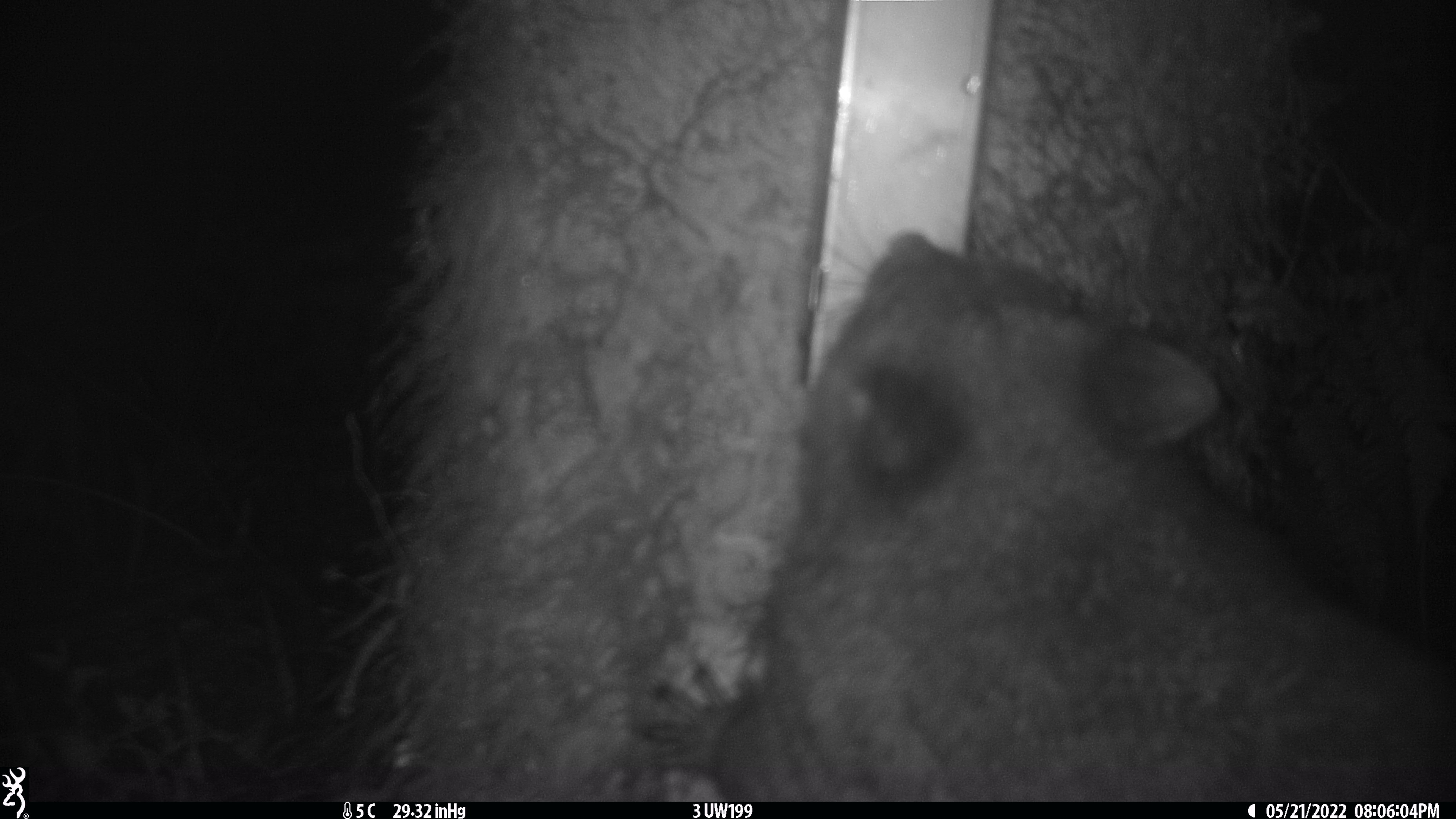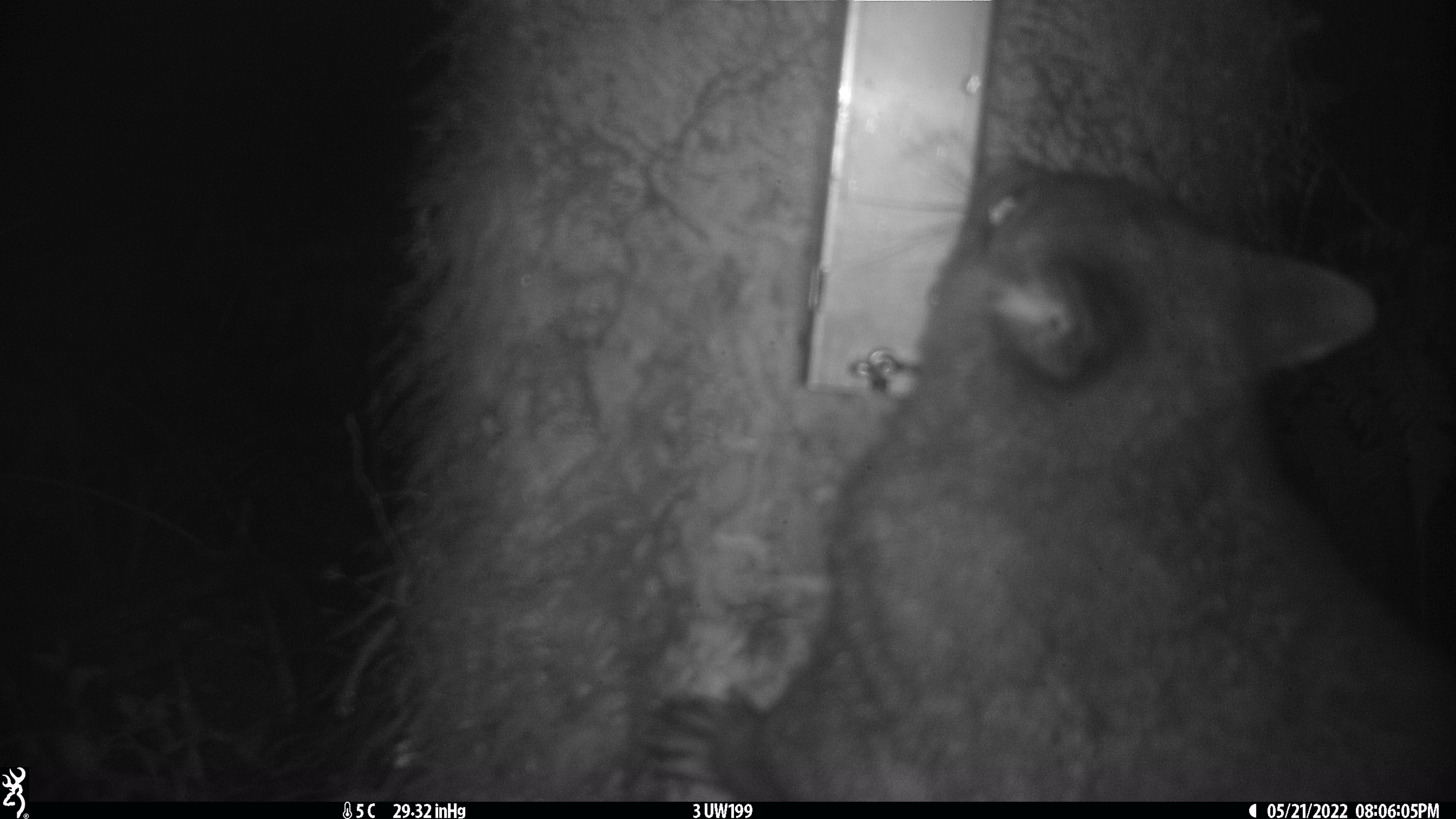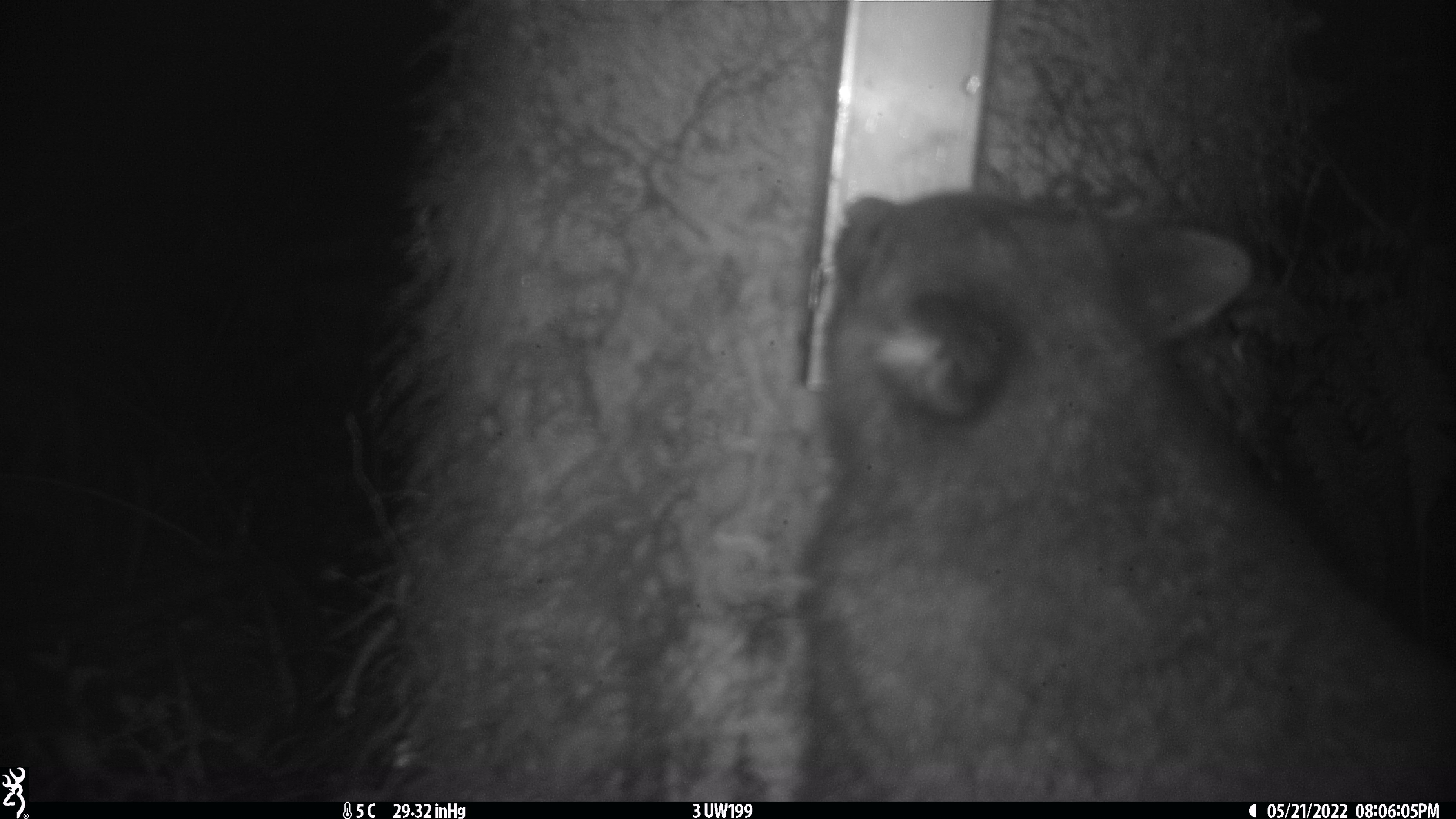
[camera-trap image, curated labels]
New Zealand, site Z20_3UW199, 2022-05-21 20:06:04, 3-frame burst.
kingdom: Animalia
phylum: Chordata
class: Mammalia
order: Diprotodontia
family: Phalangeridae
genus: Trichosurus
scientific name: Trichosurus vulpecula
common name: common brushtail possum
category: possum